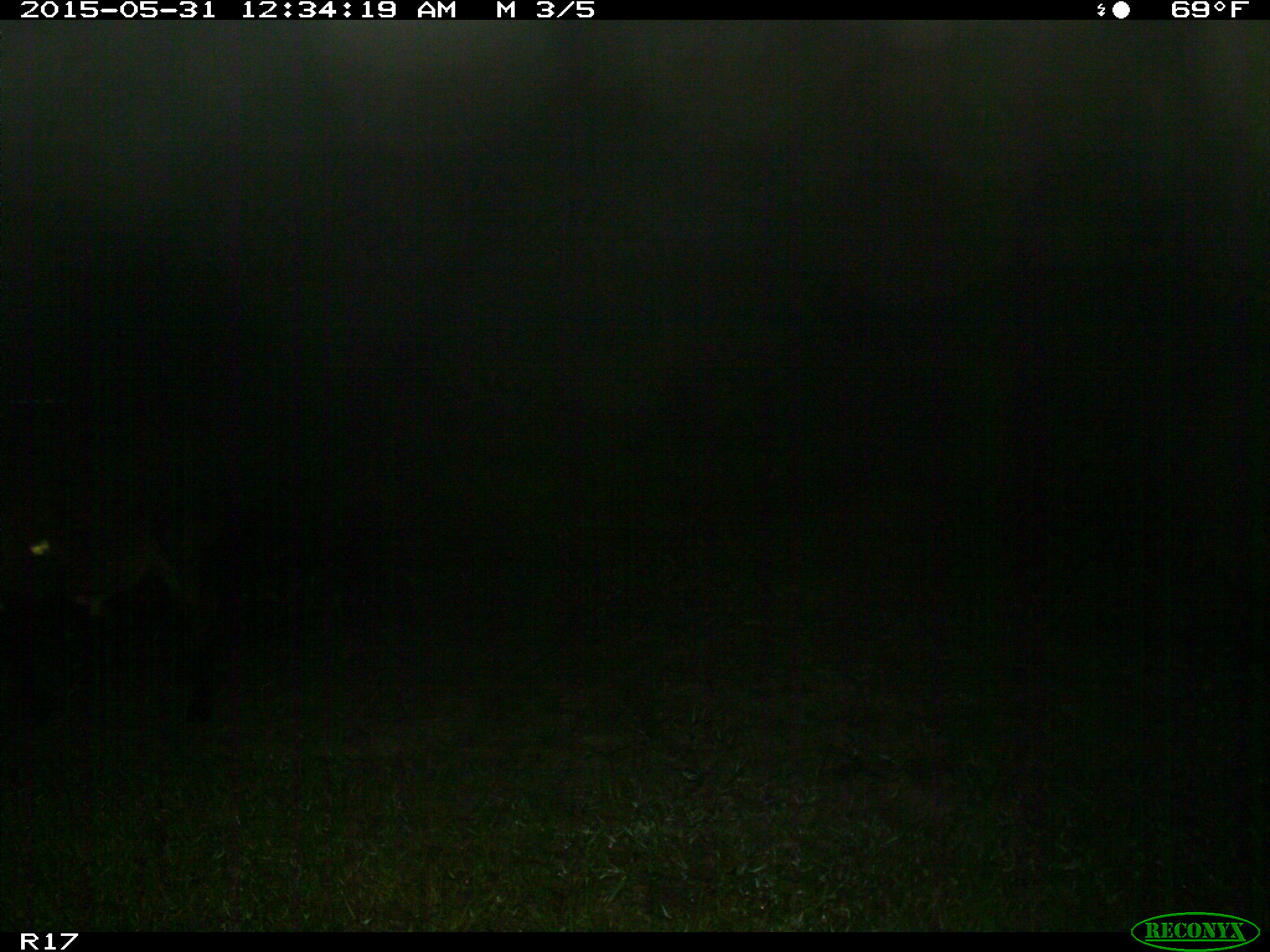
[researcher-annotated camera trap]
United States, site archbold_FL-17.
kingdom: Animalia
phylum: Chordata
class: Mammalia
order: Artiodactyla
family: Bovidae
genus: Bos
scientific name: Bos taurus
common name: domestic cow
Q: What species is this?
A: Bos taurus (domestic cow).